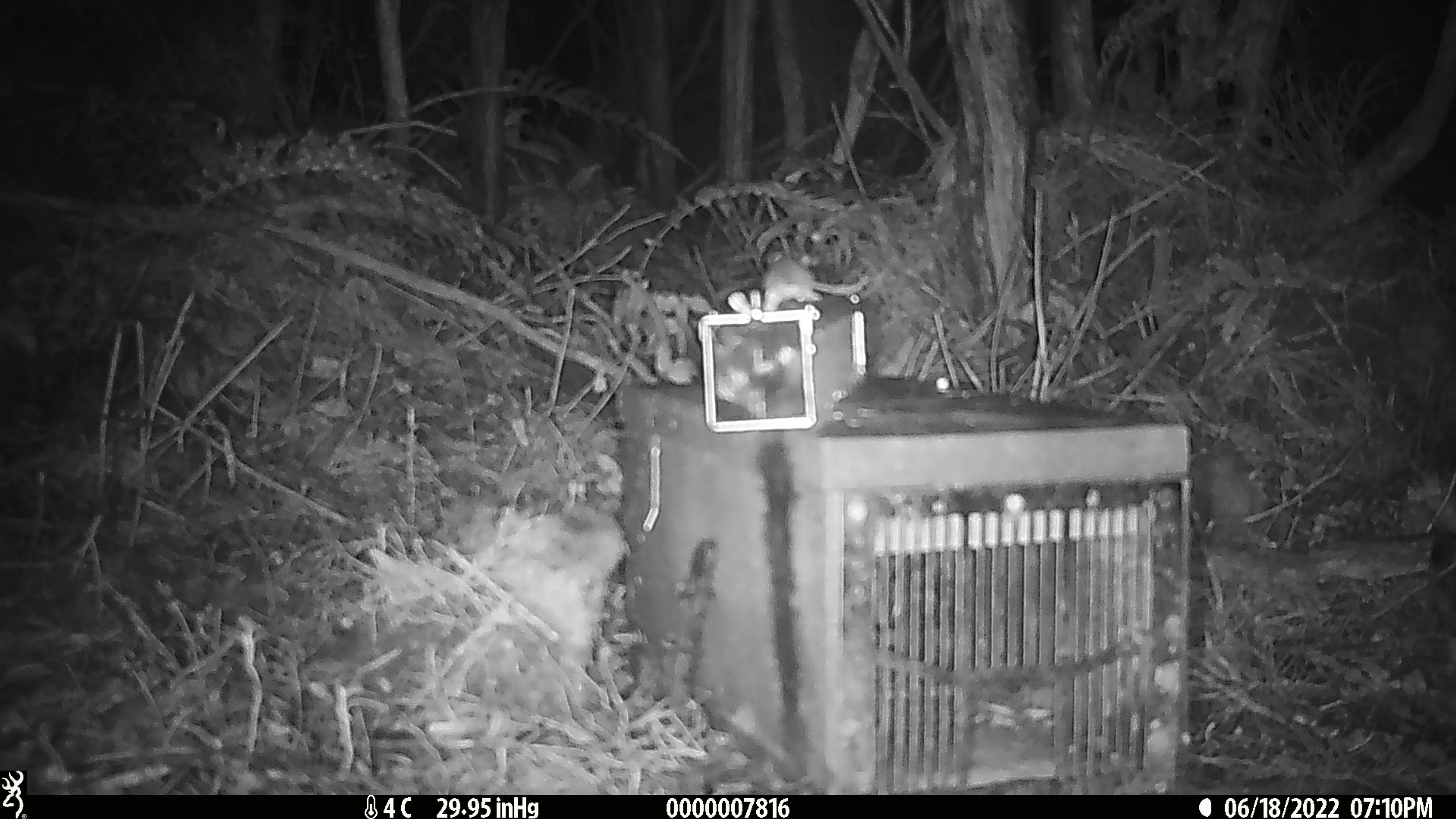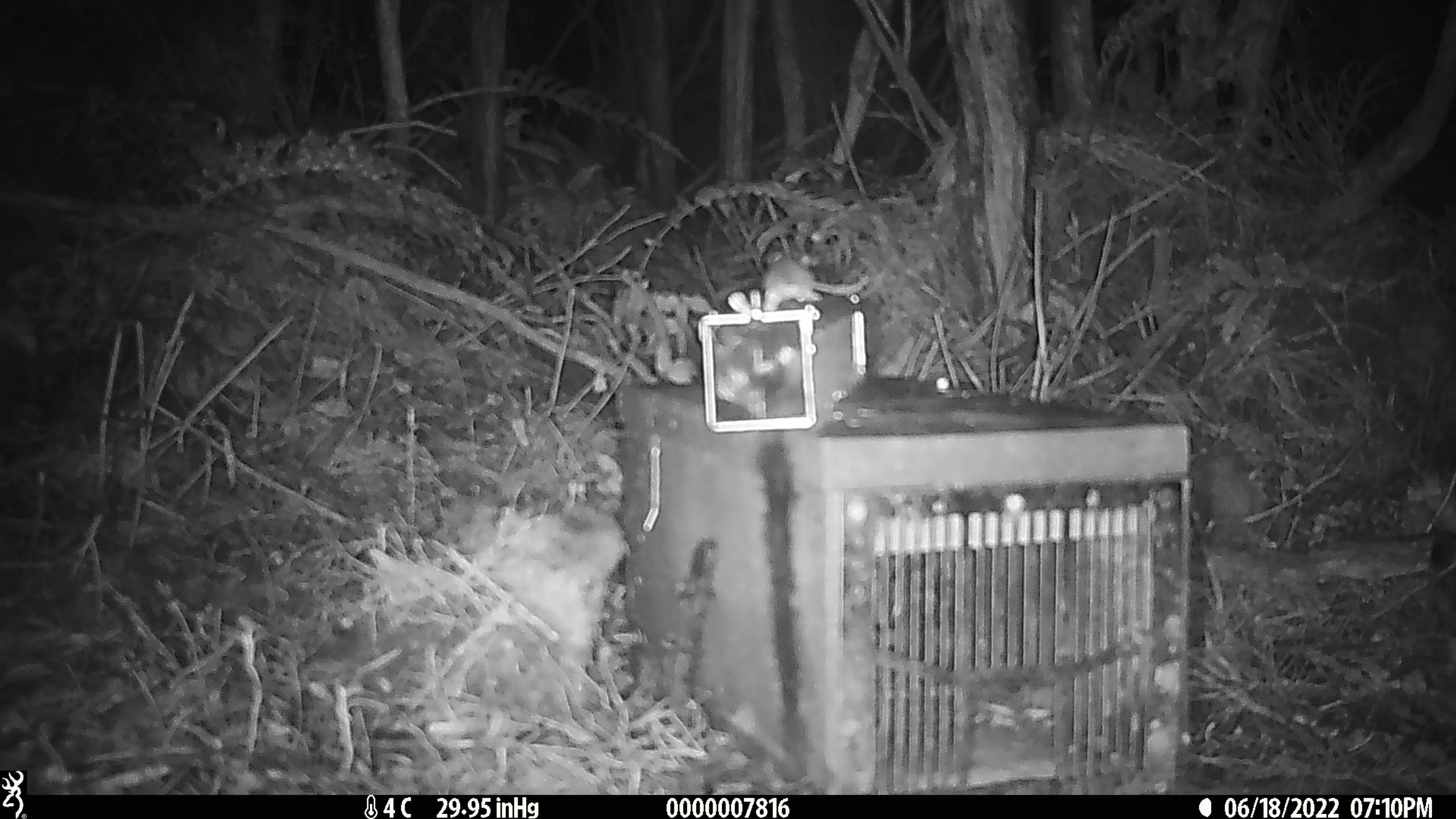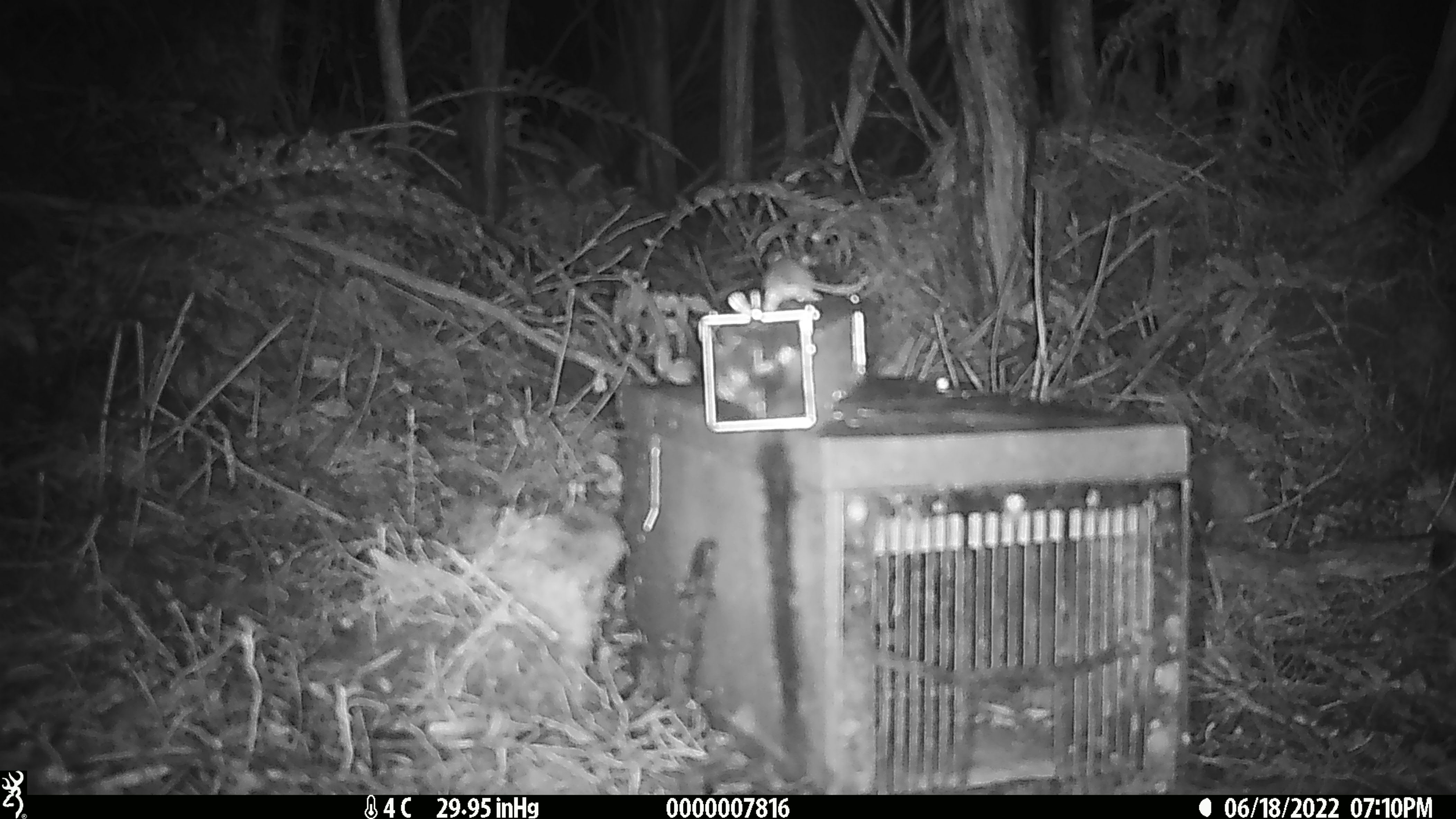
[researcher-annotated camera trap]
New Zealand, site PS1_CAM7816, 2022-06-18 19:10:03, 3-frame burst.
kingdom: Animalia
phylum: Chordata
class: Mammalia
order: Rodentia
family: Muridae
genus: Mus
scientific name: Mus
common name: mouse